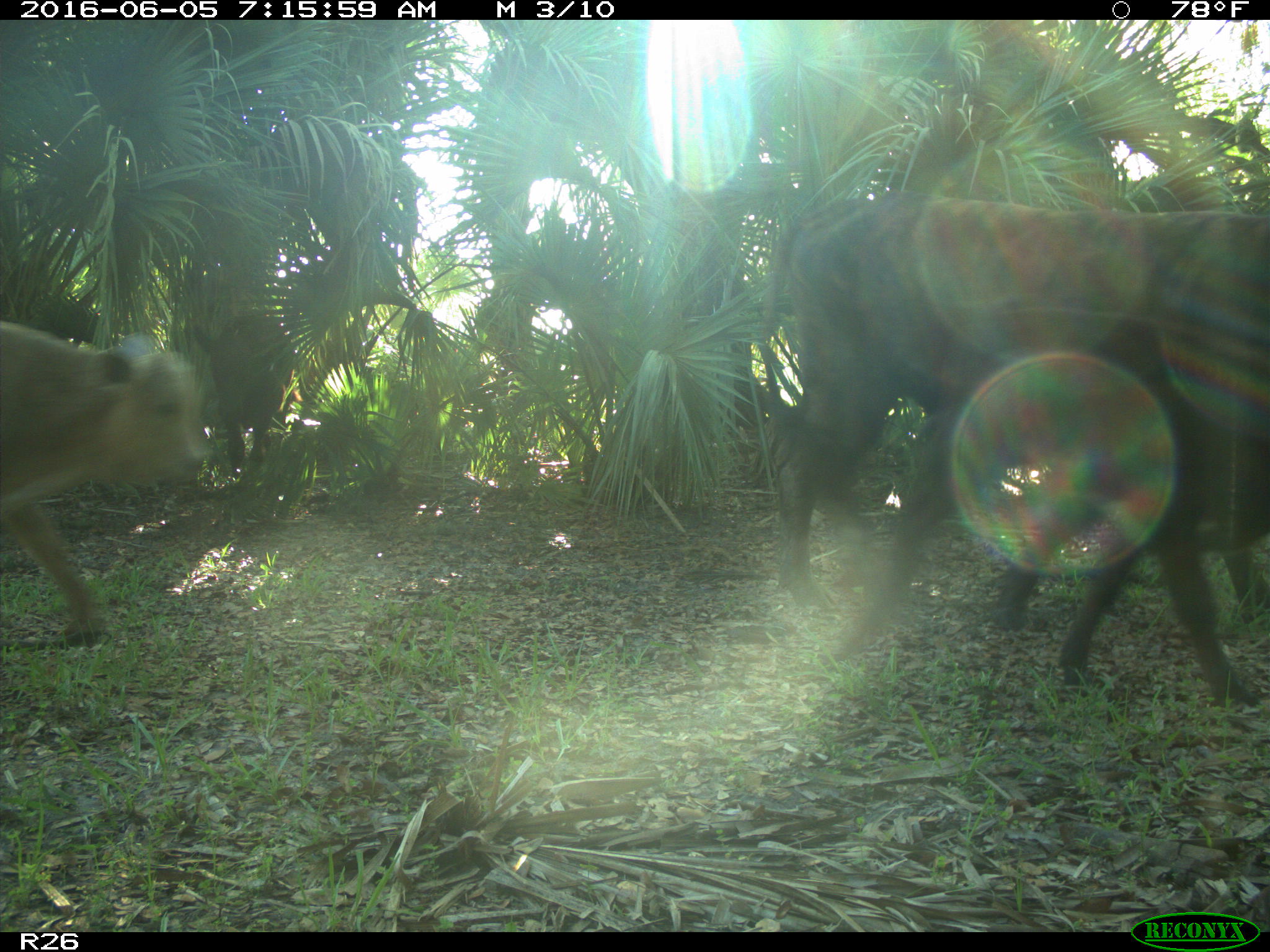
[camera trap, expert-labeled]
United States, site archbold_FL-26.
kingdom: Animalia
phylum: Chordata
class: Mammalia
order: Artiodactyla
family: Bovidae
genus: Bos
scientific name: Bos taurus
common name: domestic cow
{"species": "Bos taurus (domestic cow)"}